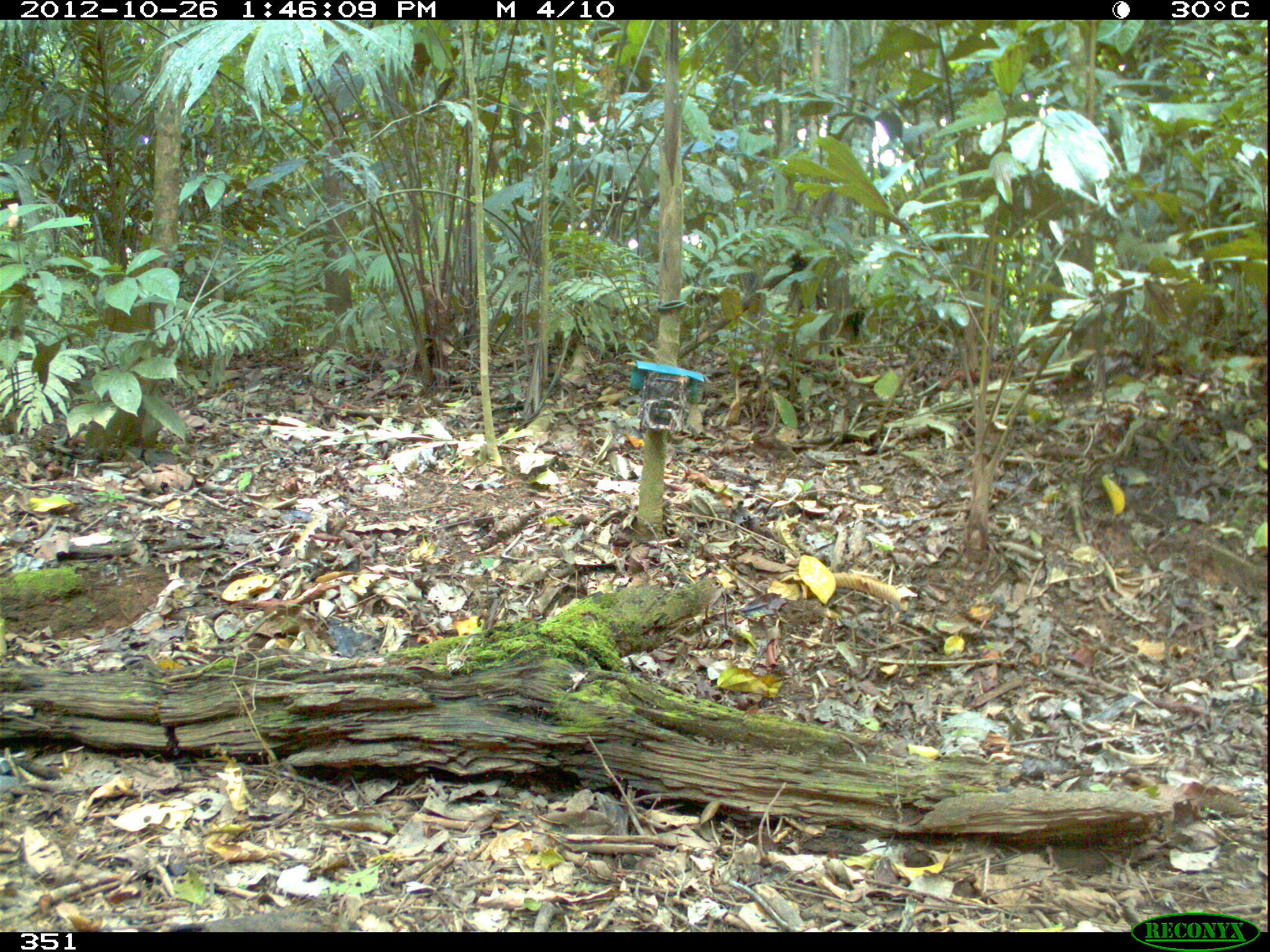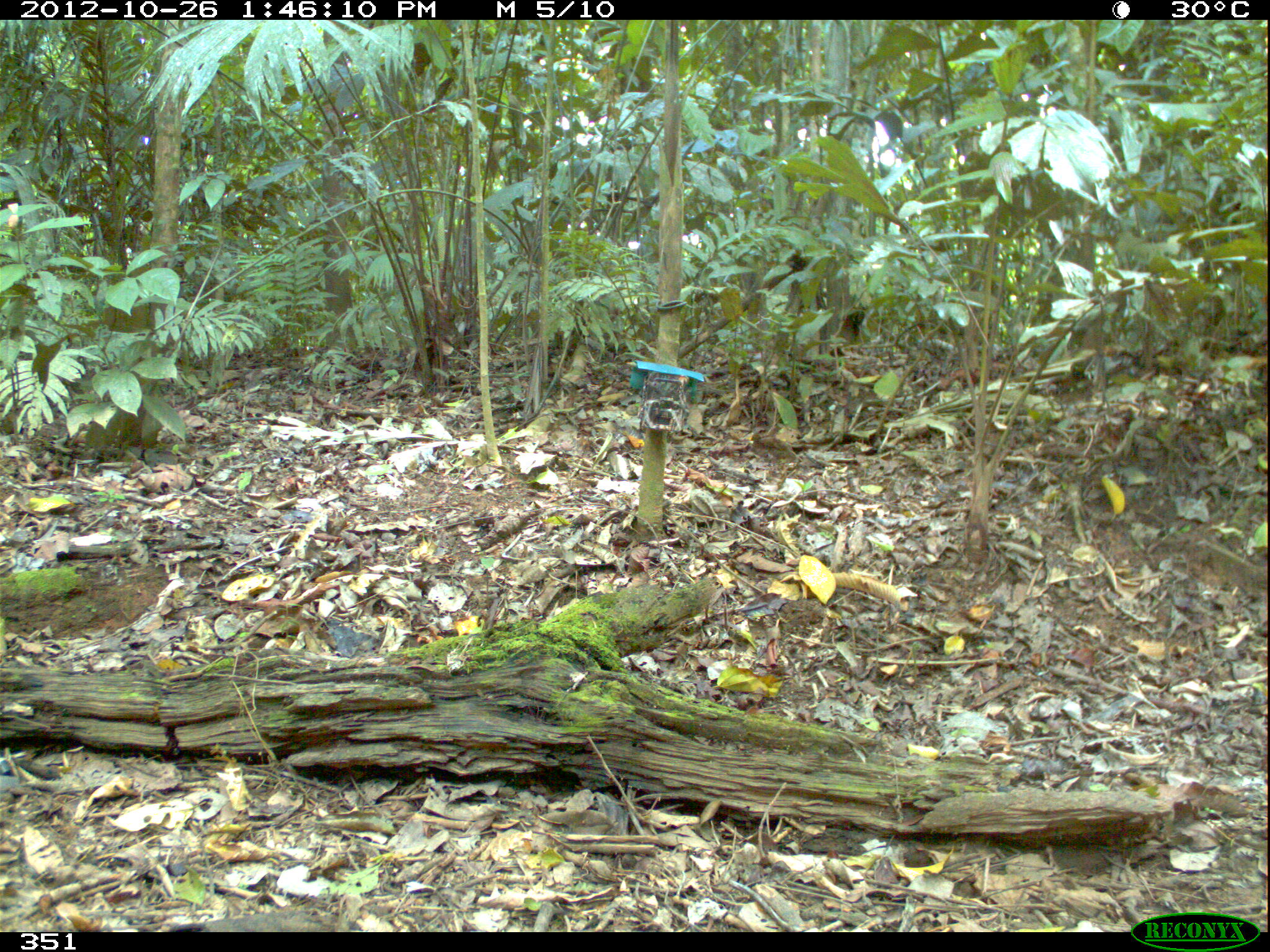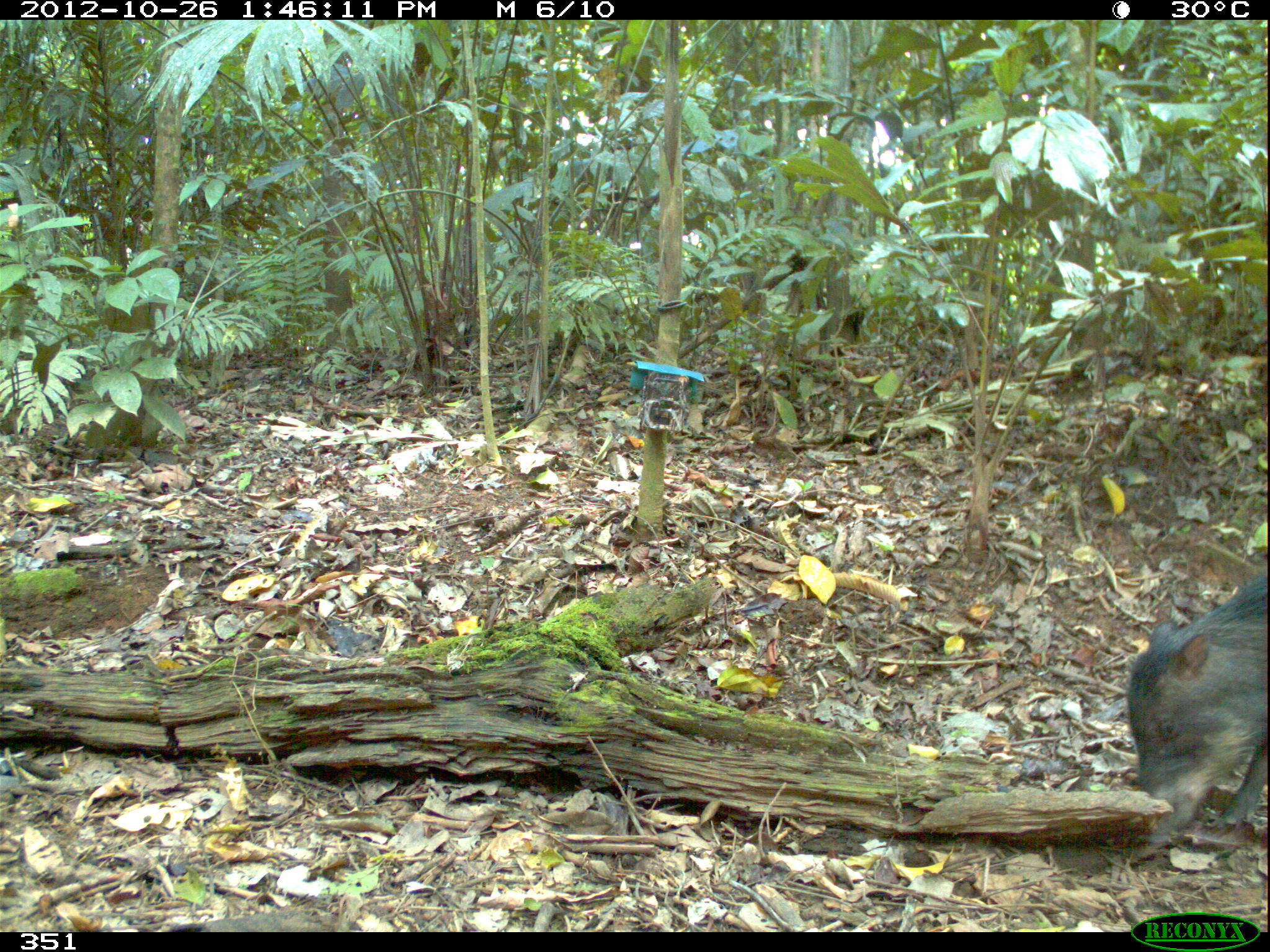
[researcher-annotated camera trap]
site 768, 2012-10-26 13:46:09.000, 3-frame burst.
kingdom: Animalia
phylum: Chordata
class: Mammalia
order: Artiodactyla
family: Tayassuidae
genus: Tayassu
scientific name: Tayassu pecari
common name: white-lipped peccary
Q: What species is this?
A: Tayassu pecari (white-lipped peccary).